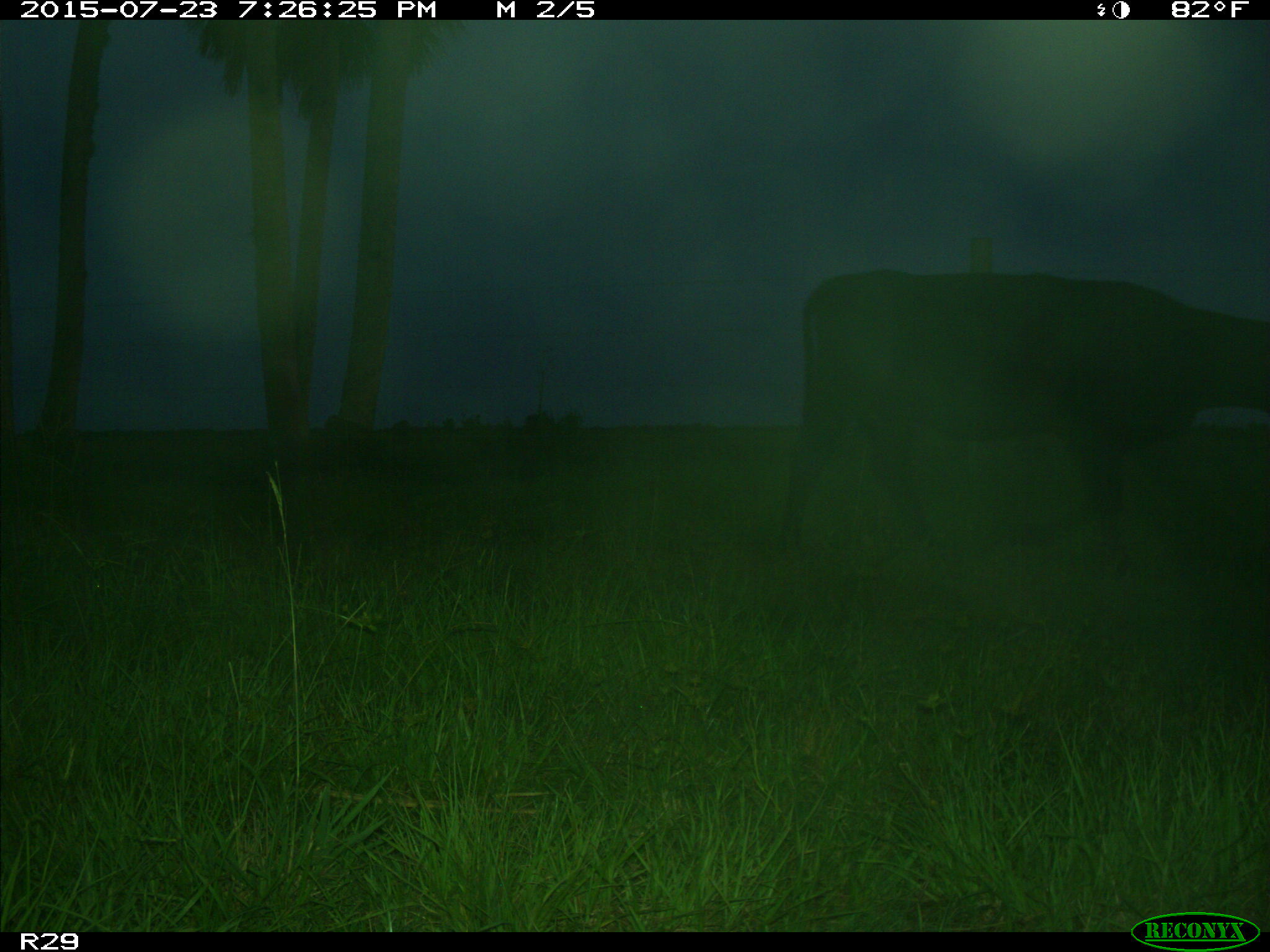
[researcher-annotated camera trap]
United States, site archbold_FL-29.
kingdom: Animalia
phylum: Chordata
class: Mammalia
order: Artiodactyla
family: Bovidae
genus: Bos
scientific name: Bos taurus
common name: domestic cow